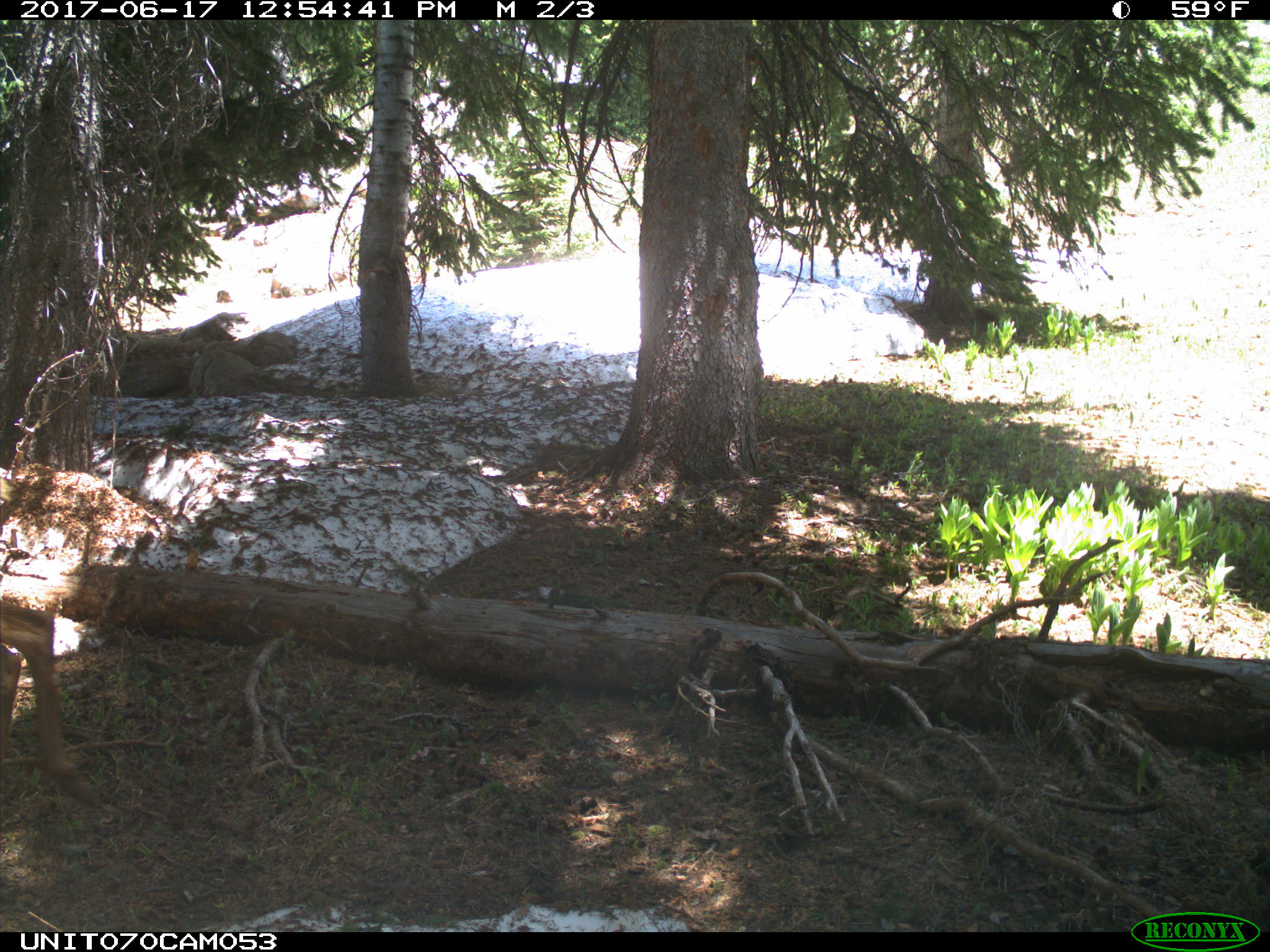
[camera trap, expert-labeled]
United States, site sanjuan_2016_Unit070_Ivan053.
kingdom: Animalia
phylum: Chordata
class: Mammalia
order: Artiodactyla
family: Cervidae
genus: Cervus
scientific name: Cervus elaphus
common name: red deer